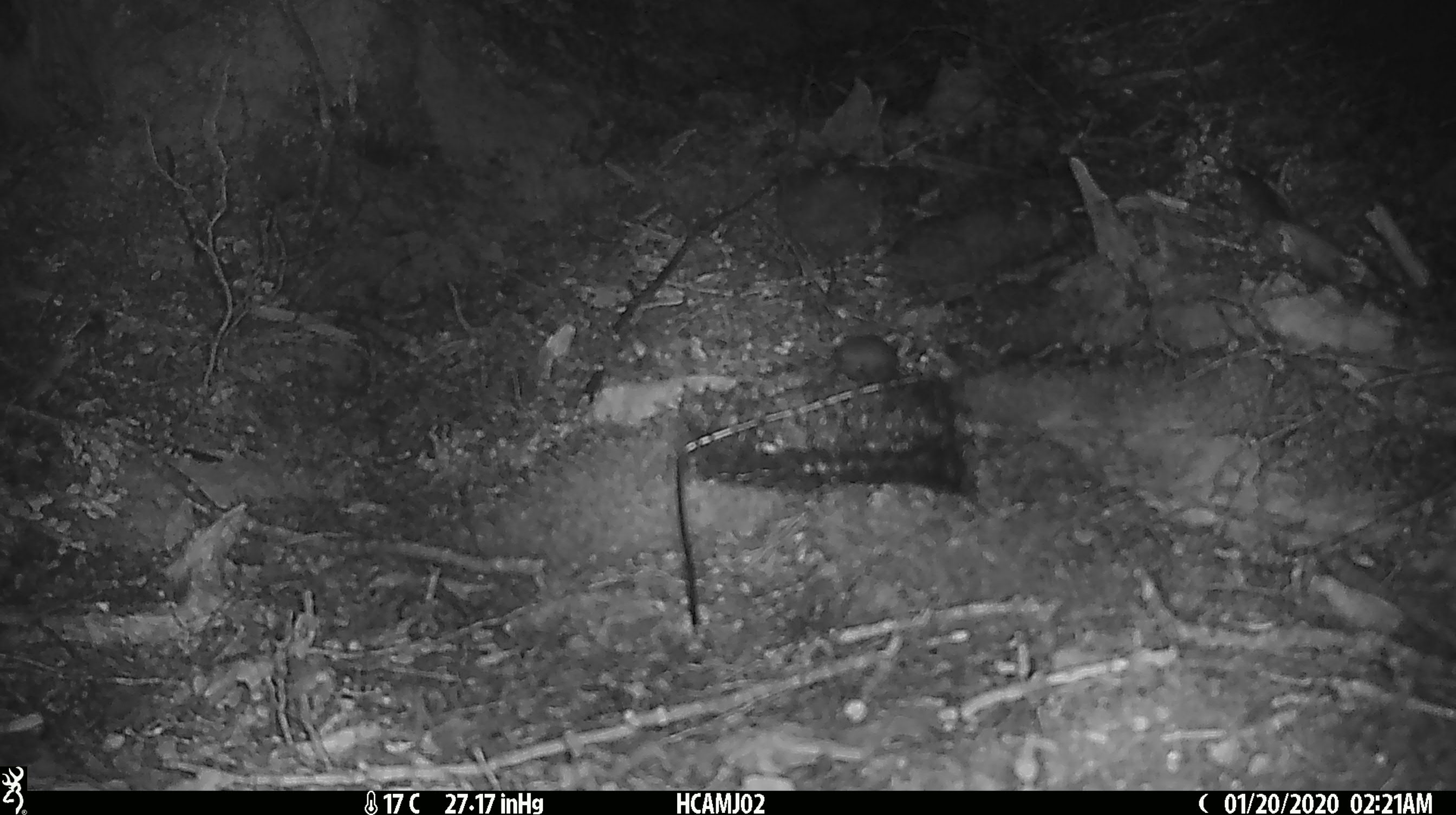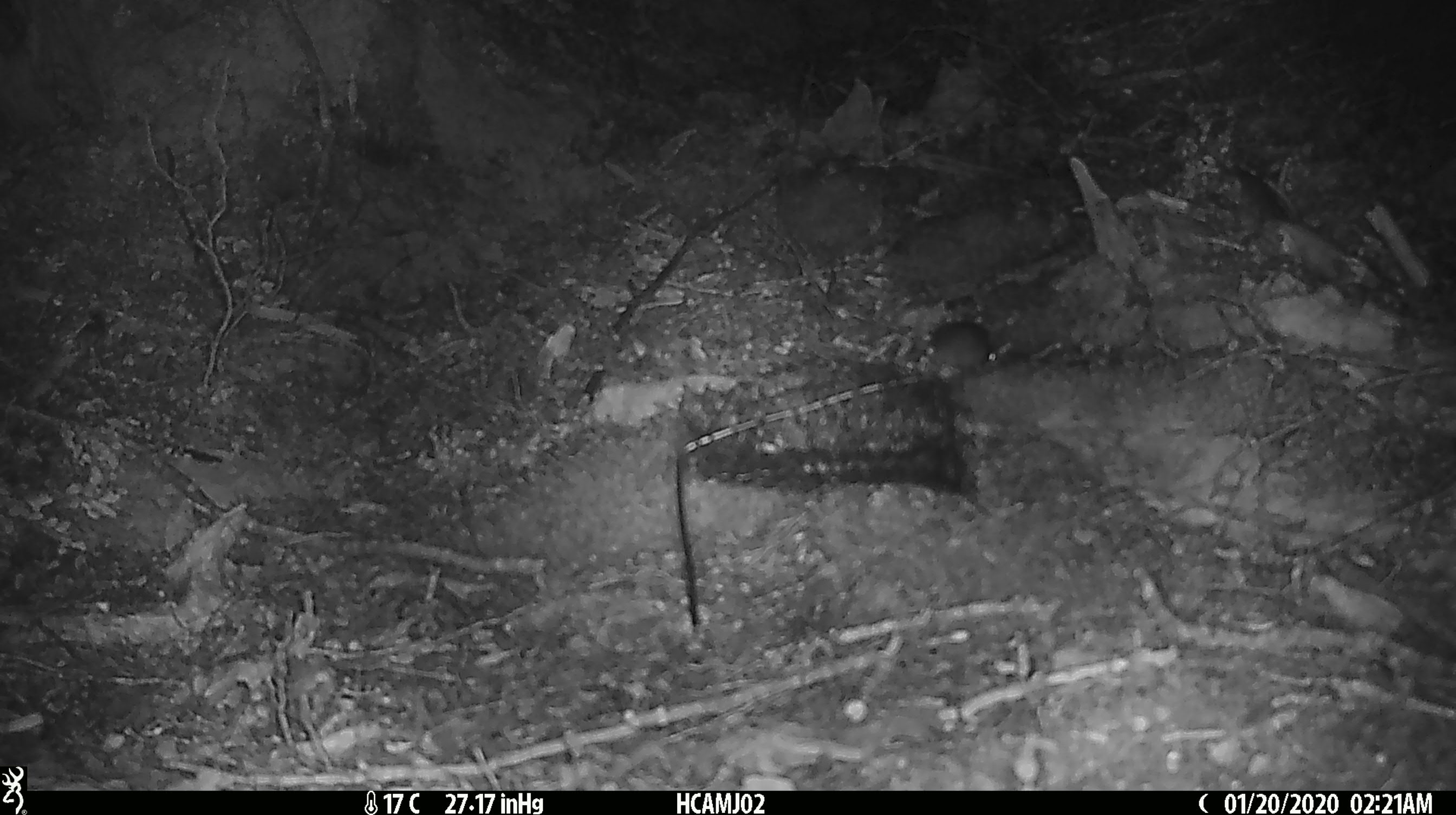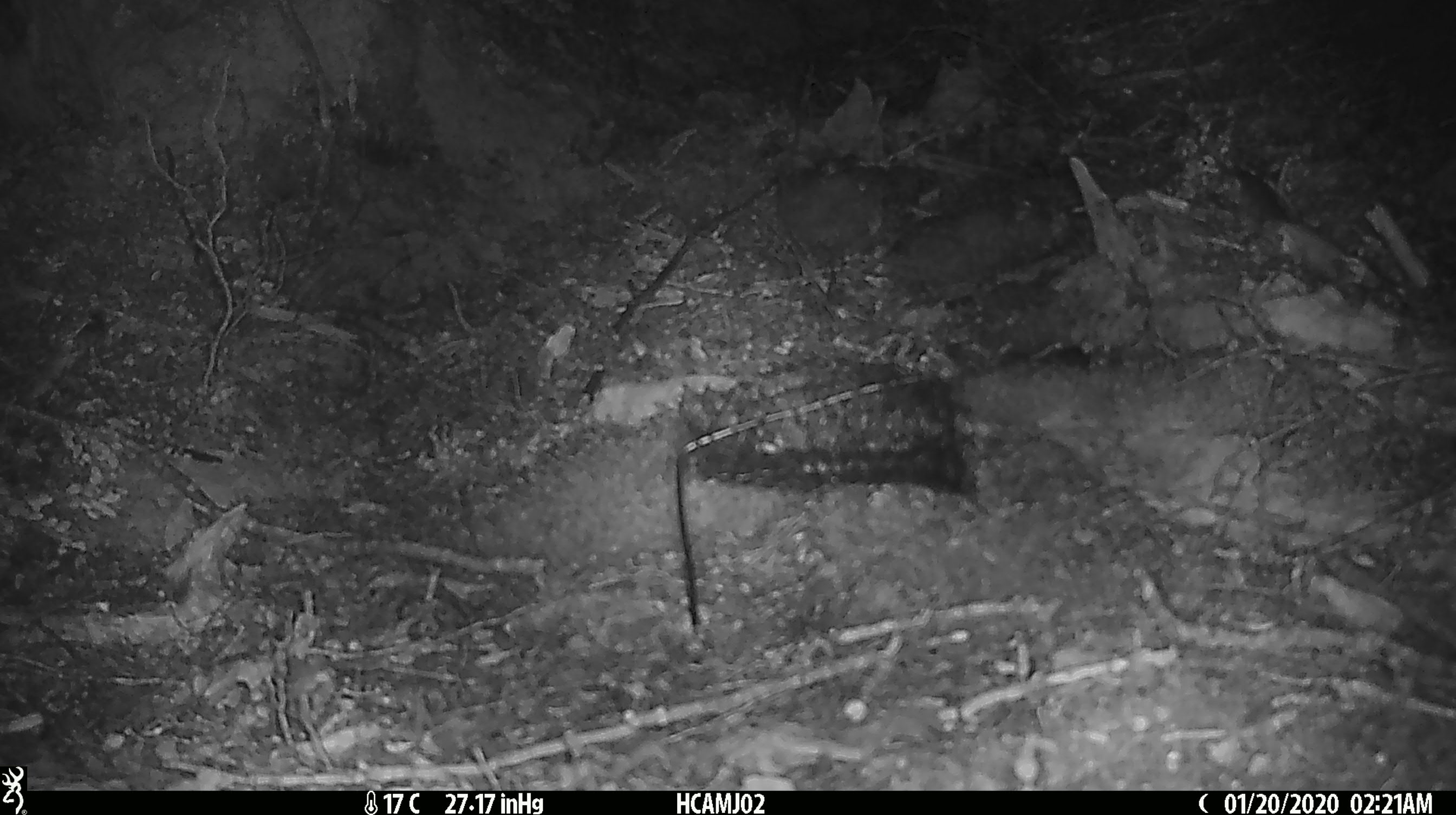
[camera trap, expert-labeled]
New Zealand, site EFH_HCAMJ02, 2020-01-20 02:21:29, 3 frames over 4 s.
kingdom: Animalia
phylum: Chordata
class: Mammalia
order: Rodentia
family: Muridae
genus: Mus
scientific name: Mus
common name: mouse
Mouse (Mus).